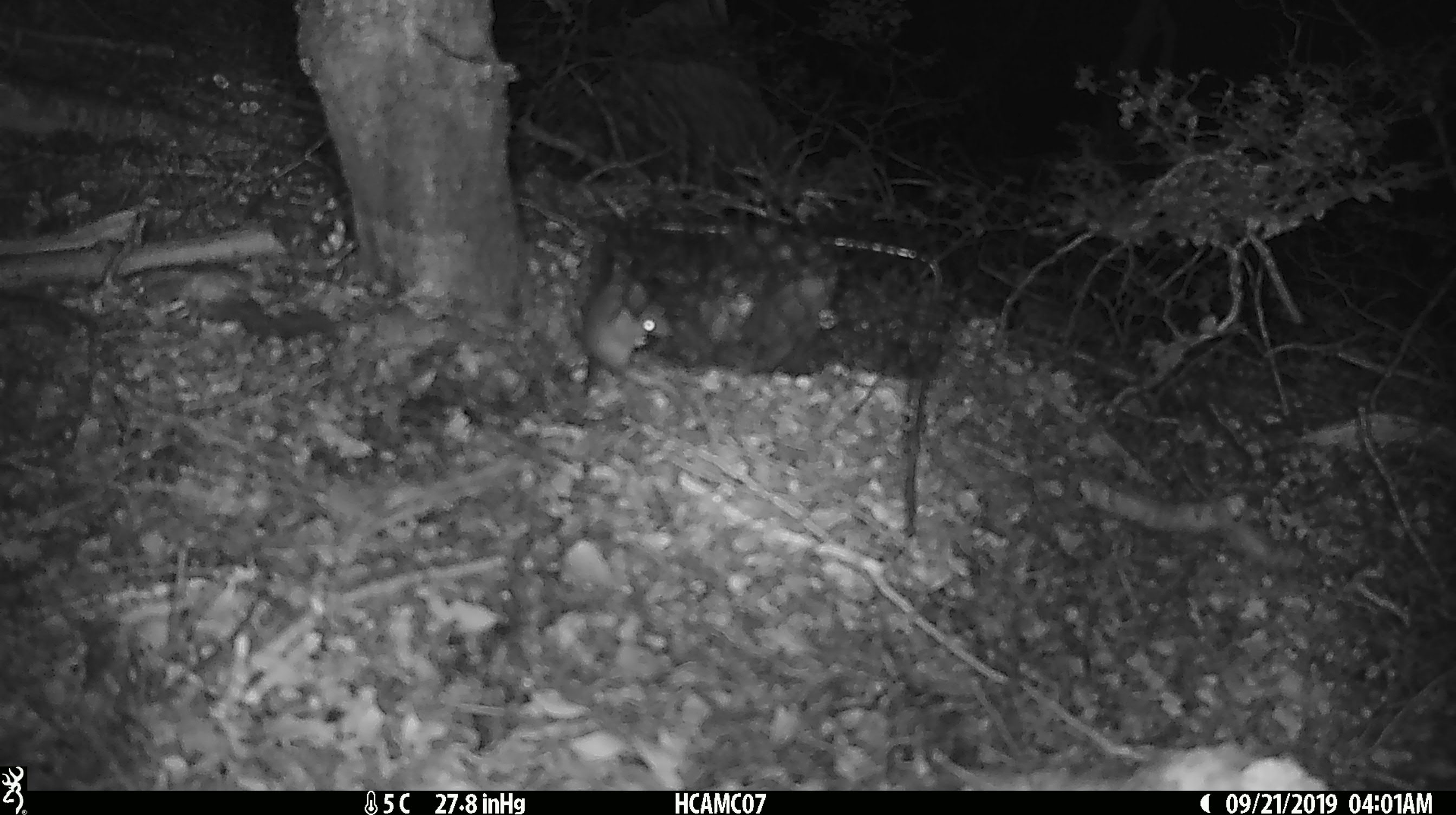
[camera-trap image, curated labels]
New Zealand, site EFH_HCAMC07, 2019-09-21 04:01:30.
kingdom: Animalia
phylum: Chordata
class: Mammalia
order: Rodentia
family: Muridae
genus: Mus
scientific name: Mus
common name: mouse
Mouse (Mus).